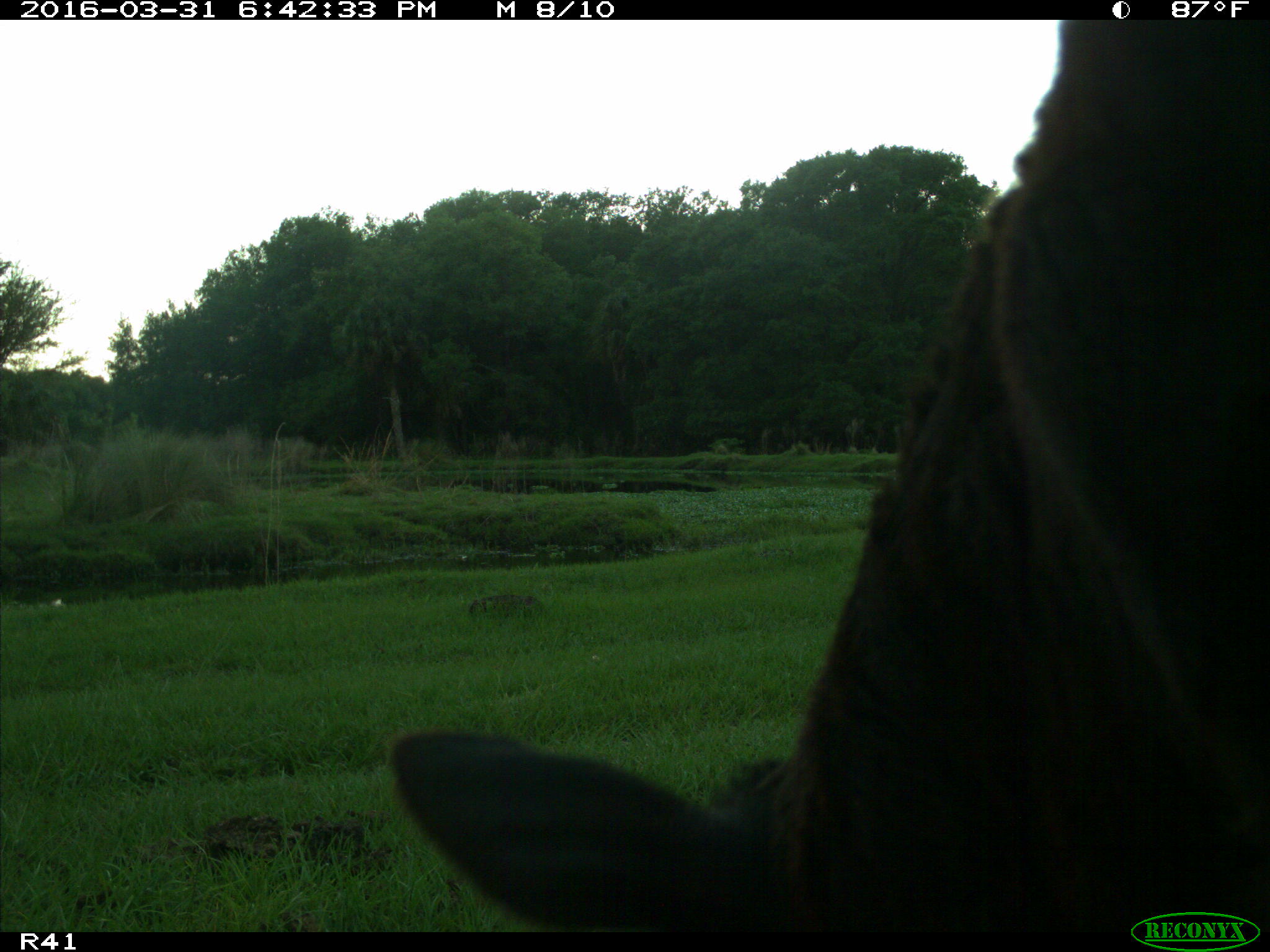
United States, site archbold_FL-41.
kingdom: Animalia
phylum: Chordata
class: Mammalia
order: Artiodactyla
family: Bovidae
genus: Bos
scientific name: Bos taurus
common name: domestic cow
Bos taurus (domestic cow).